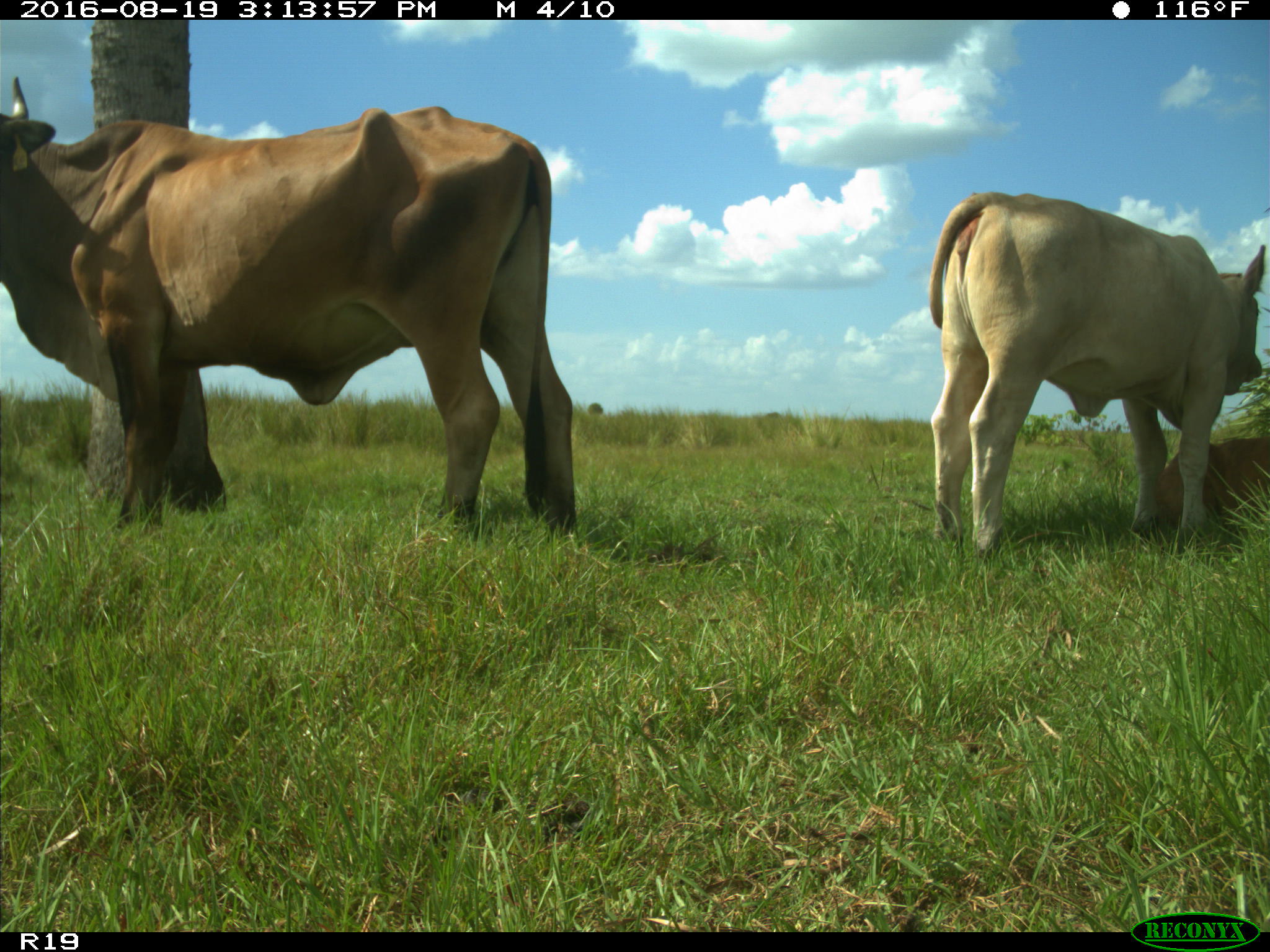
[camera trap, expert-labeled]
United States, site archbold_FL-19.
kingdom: Animalia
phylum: Chordata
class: Mammalia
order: Artiodactyla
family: Bovidae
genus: Bos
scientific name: Bos taurus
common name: domestic cow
Bos taurus (domestic cow).